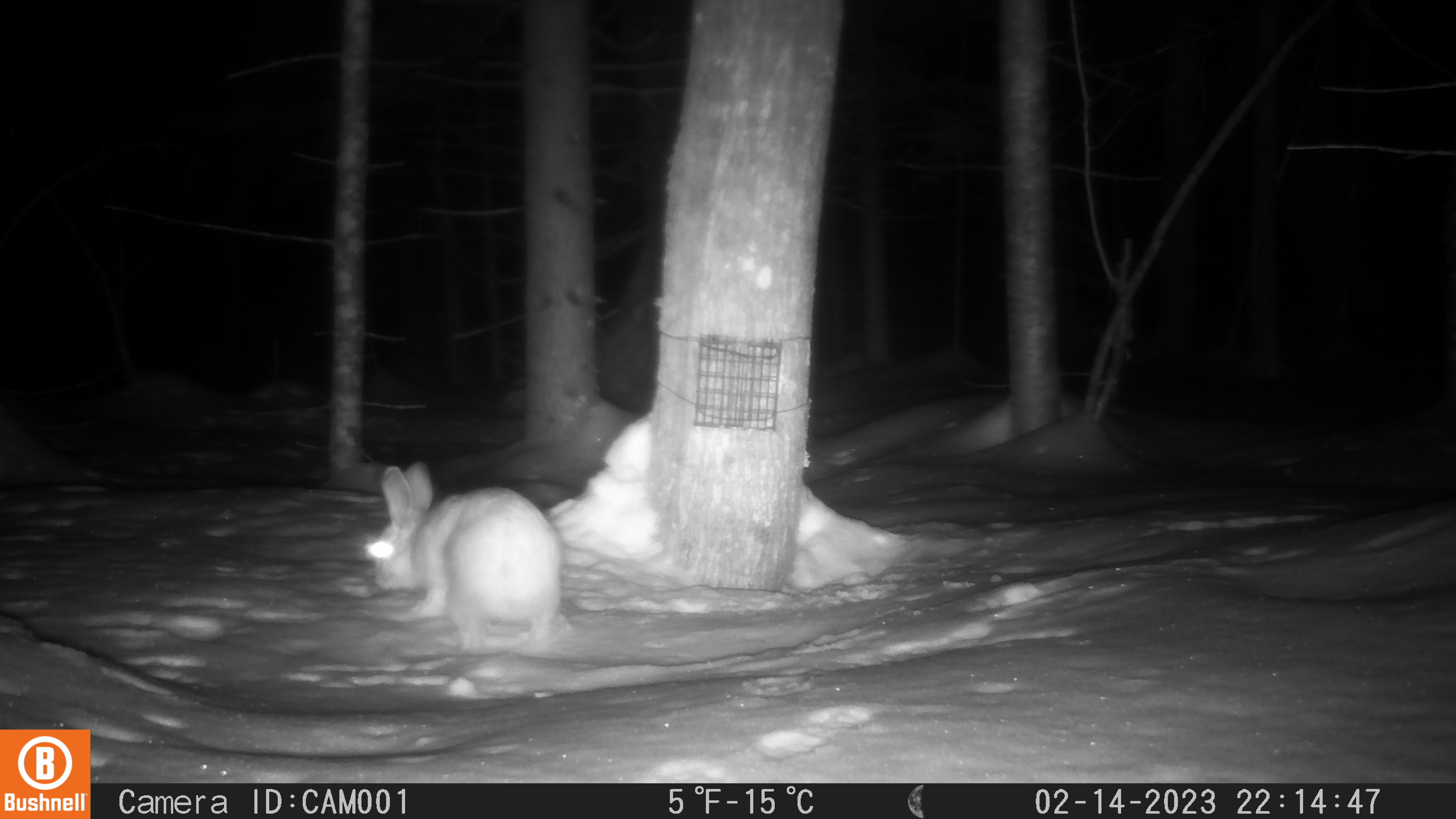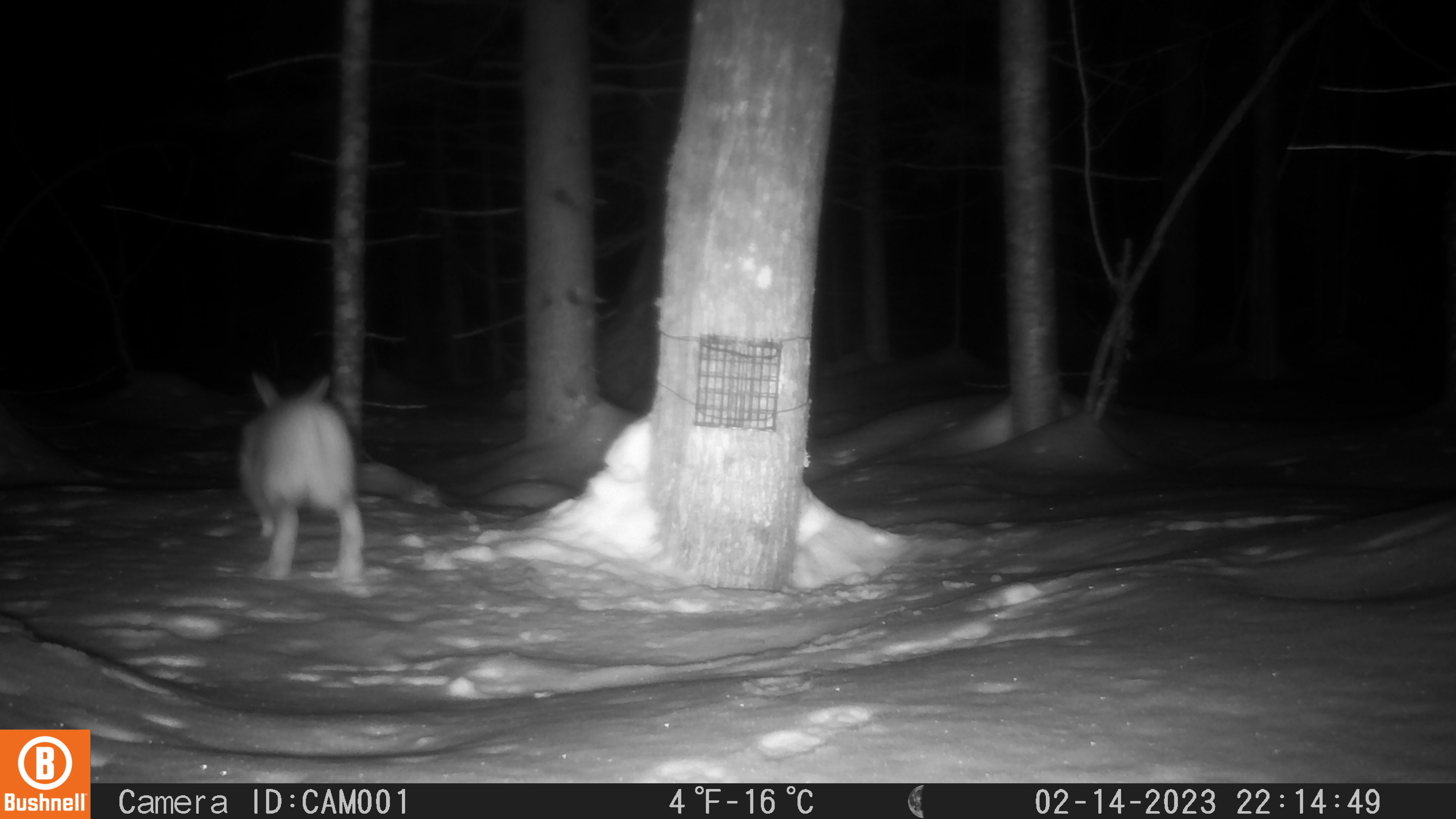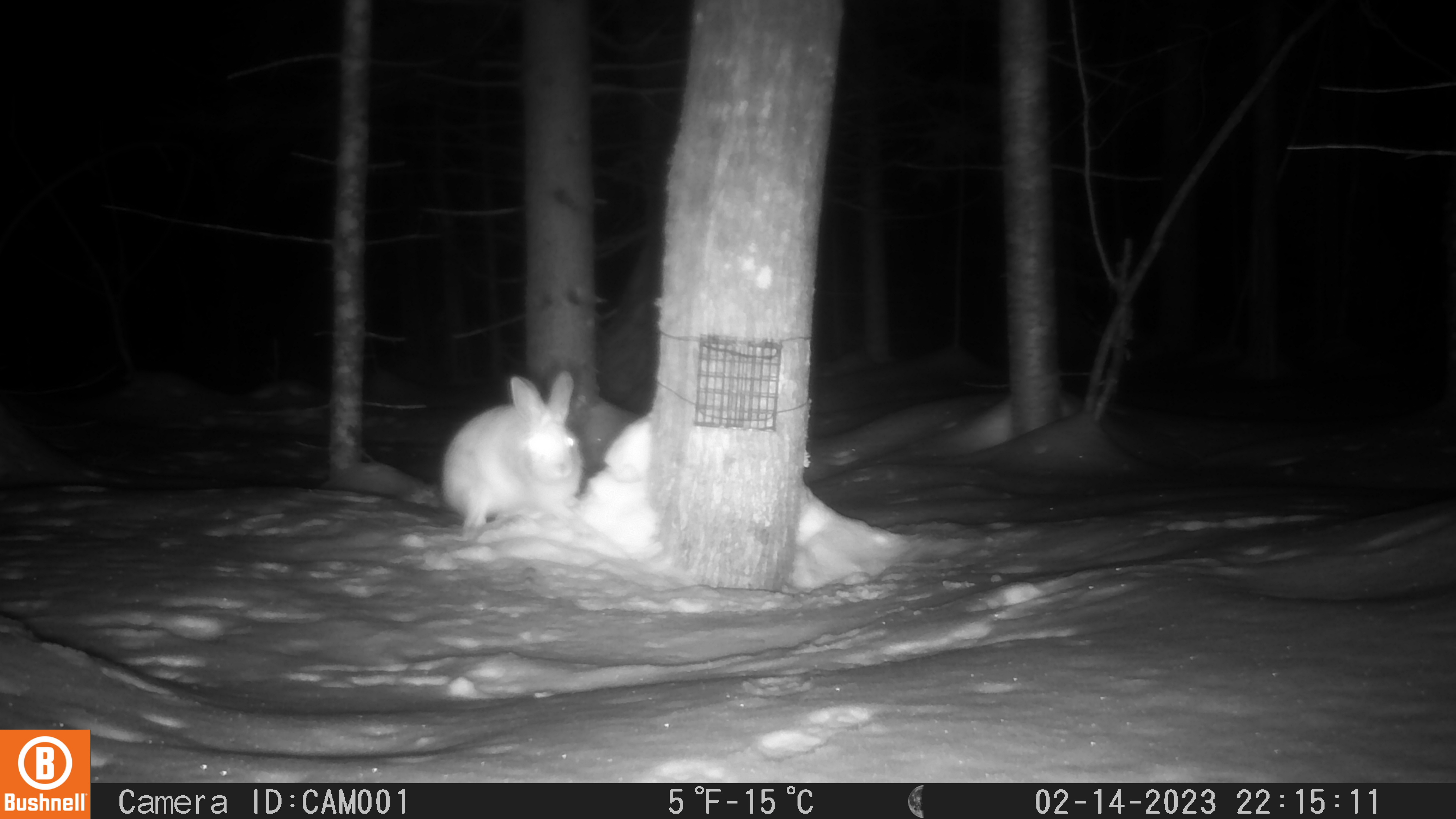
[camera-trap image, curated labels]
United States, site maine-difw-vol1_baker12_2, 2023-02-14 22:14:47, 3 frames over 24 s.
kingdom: Animalia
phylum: Chordata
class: Mammalia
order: Lagomorpha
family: Leporidae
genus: Lepus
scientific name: Lepus americanus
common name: snowshoe hare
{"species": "snowshoe hare (Lepus americanus)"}